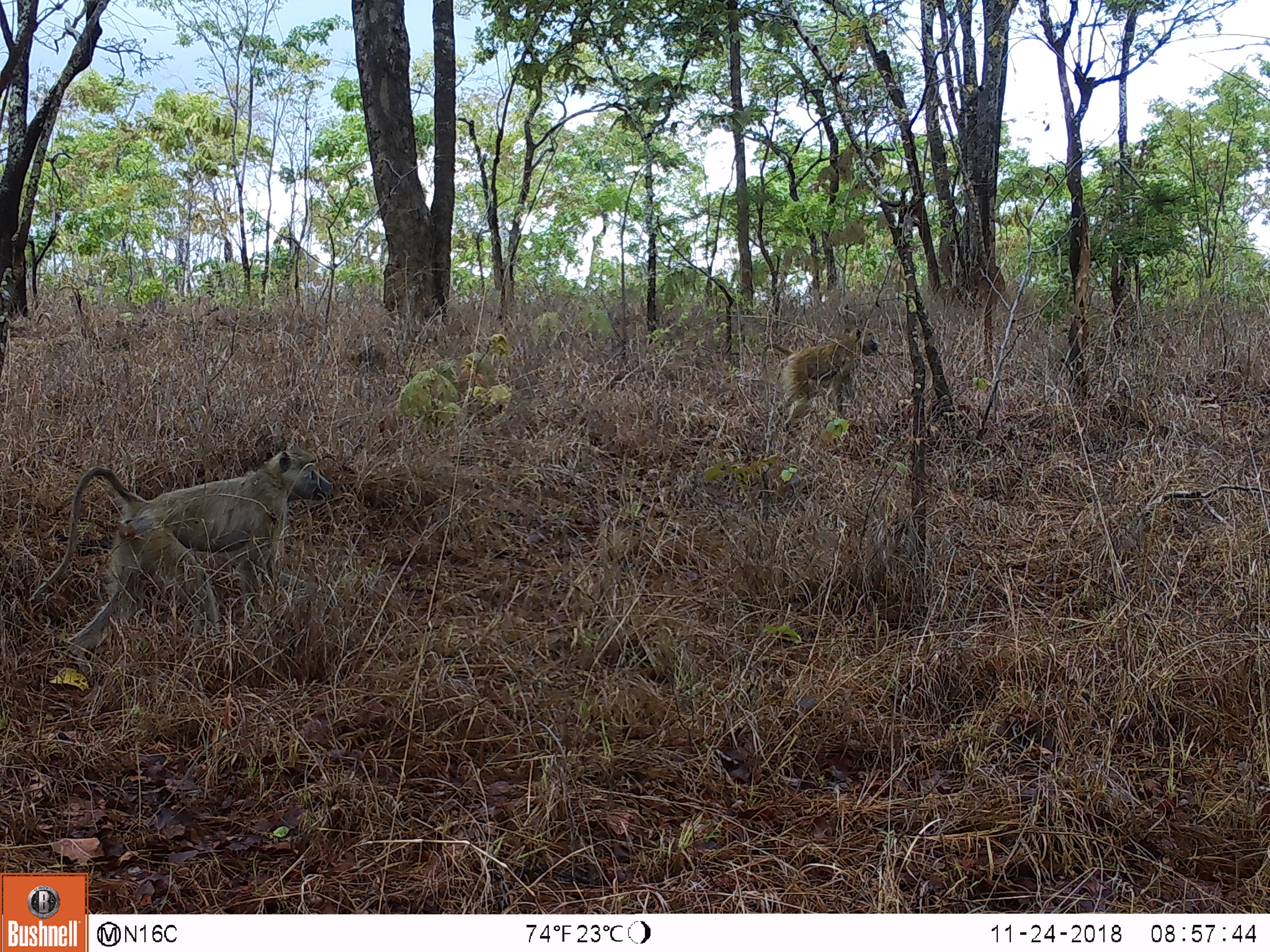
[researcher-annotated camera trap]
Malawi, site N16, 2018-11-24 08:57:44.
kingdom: Animalia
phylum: Chordata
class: Mammalia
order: Primates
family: Cercopithecidae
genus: Papio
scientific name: Papio cynocephalus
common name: yellow baboon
Yellow baboon (Papio cynocephalus), count 2.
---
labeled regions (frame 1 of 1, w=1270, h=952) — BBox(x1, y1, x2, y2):
yellow baboon: BBox(32, 440, 348, 653); BBox(759, 321, 880, 416)